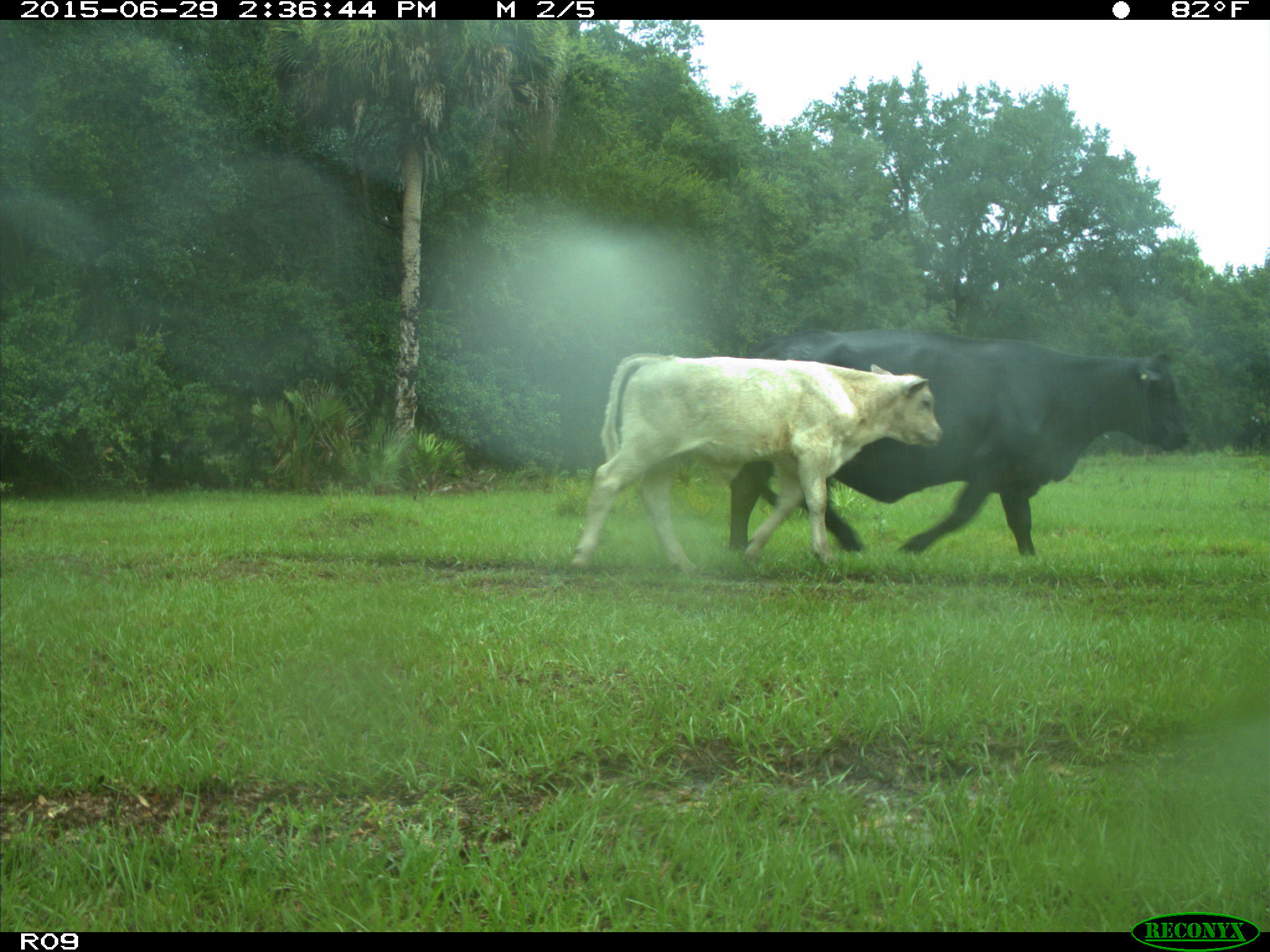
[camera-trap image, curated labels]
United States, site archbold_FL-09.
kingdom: Animalia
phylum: Chordata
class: Mammalia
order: Artiodactyla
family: Bovidae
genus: Bos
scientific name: Bos taurus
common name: domestic cow